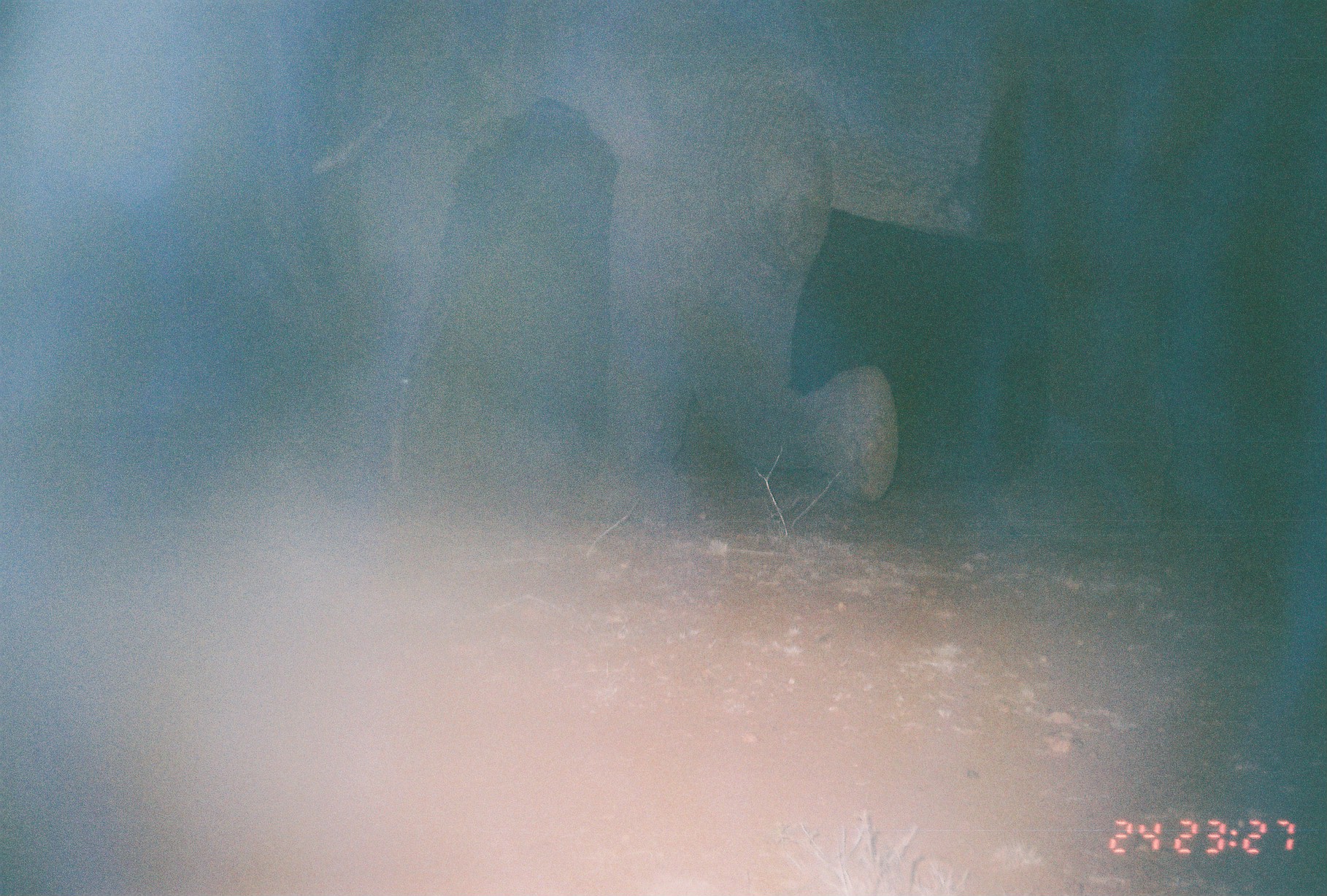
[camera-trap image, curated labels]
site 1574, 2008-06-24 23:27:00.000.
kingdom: Animalia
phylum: Chordata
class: Mammalia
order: Proboscidea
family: Elephantidae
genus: Loxodonta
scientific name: Loxodonta africana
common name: african bush elephant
Loxodonta africana (african bush elephant), count 1.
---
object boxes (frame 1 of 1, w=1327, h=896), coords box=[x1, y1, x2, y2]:
loxodonta africana: box=[308, 2, 1327, 540]